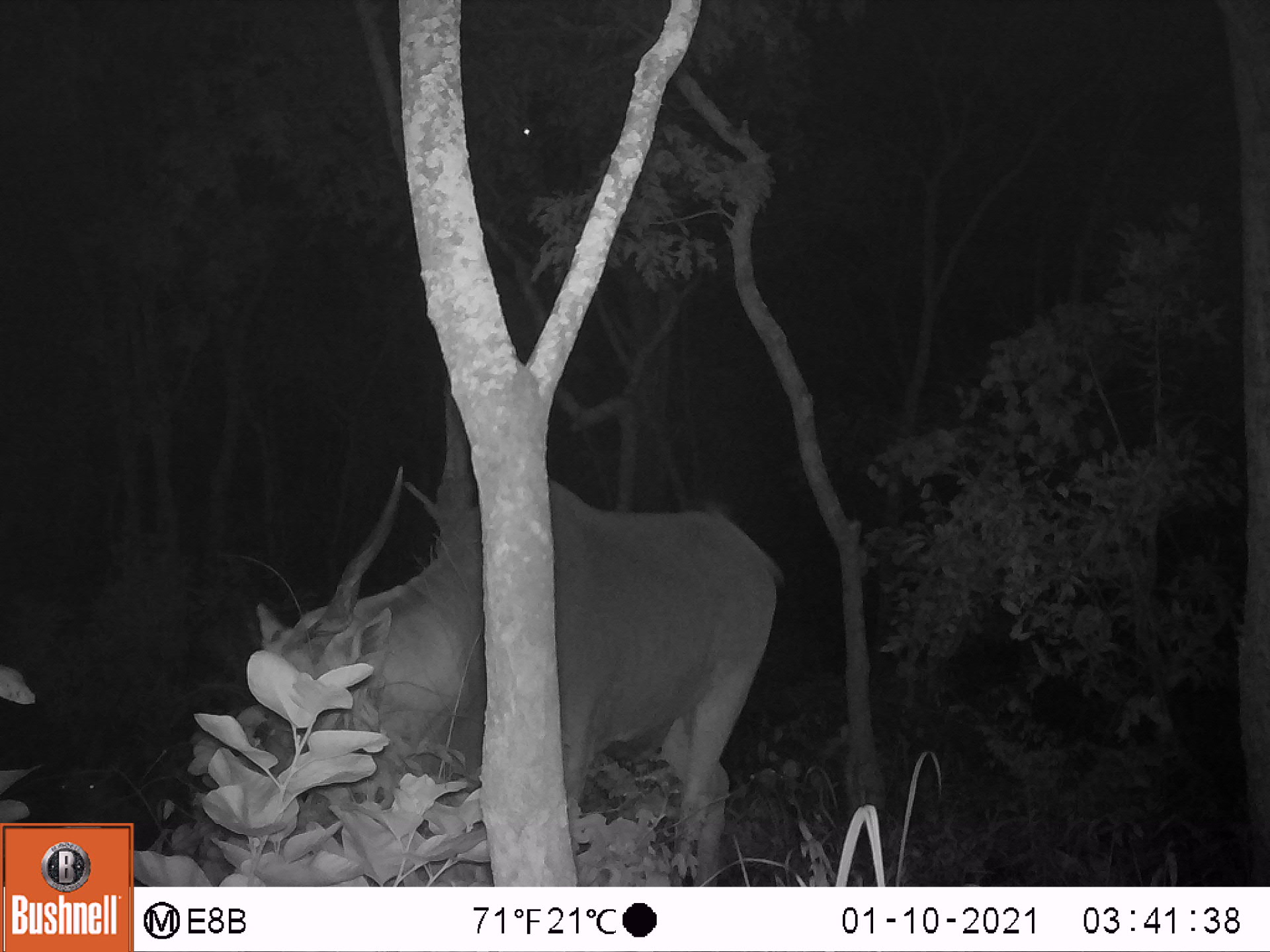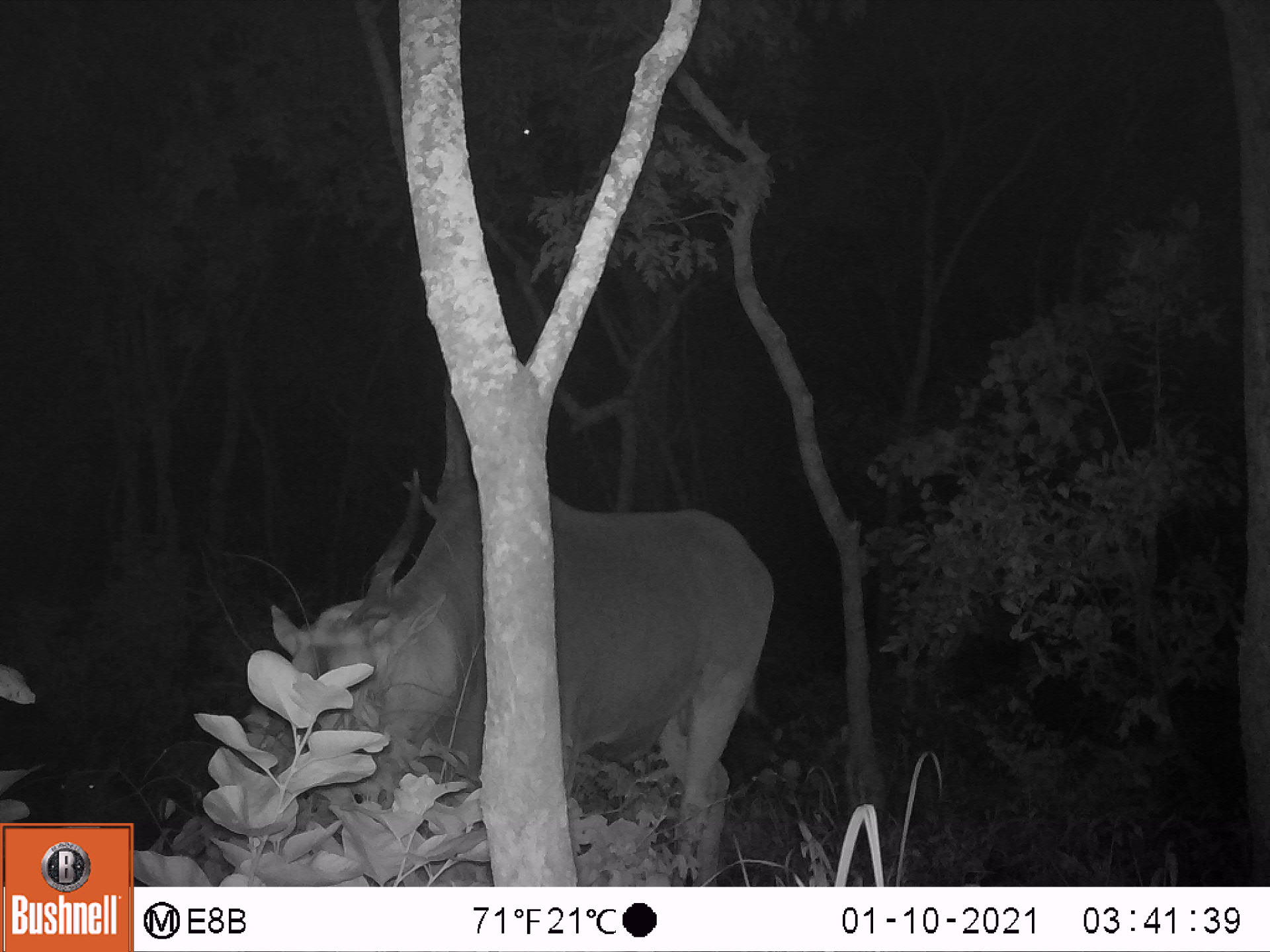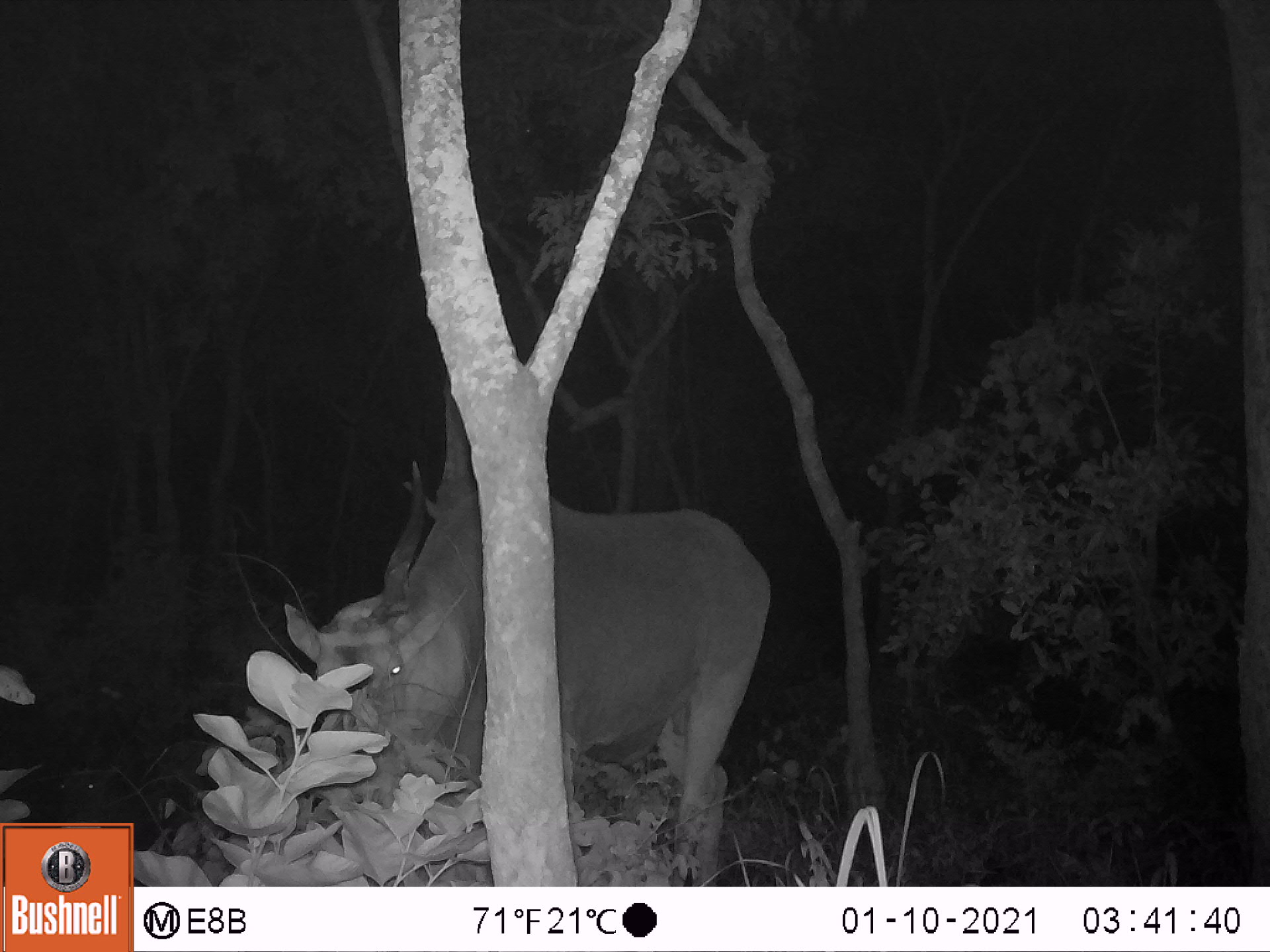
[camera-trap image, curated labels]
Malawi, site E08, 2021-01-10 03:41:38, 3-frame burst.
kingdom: Animalia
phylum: Chordata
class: Mammalia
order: Artiodactyla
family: Bovidae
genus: Tragelaphus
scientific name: Tragelaphus oryx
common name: common eland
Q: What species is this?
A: Common eland (Tragelaphus oryx).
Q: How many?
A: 2.